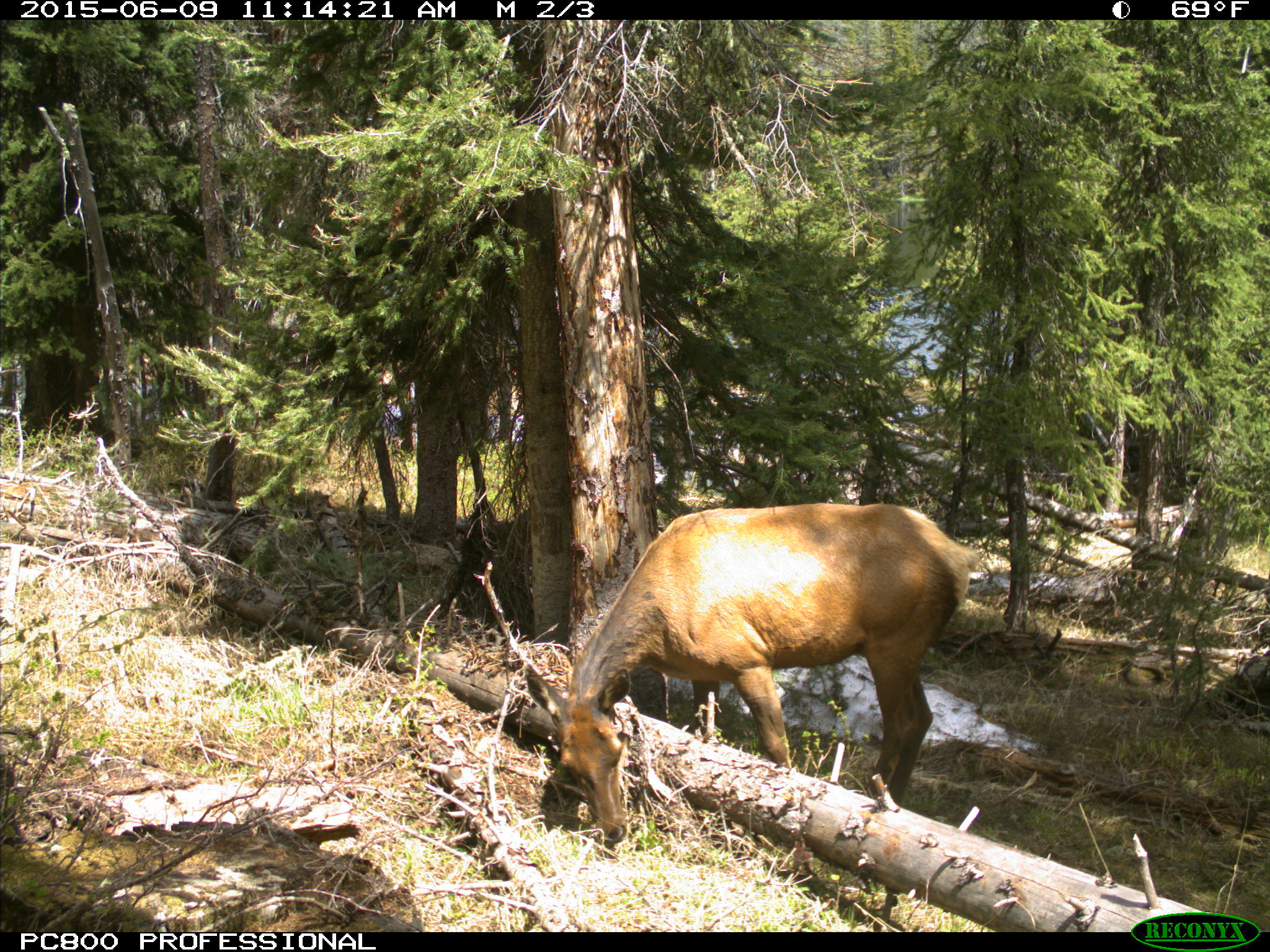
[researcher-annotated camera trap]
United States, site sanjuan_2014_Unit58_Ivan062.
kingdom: Animalia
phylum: Chordata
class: Mammalia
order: Artiodactyla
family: Cervidae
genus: Cervus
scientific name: Cervus elaphus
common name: red deer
Cervus elaphus (red deer).